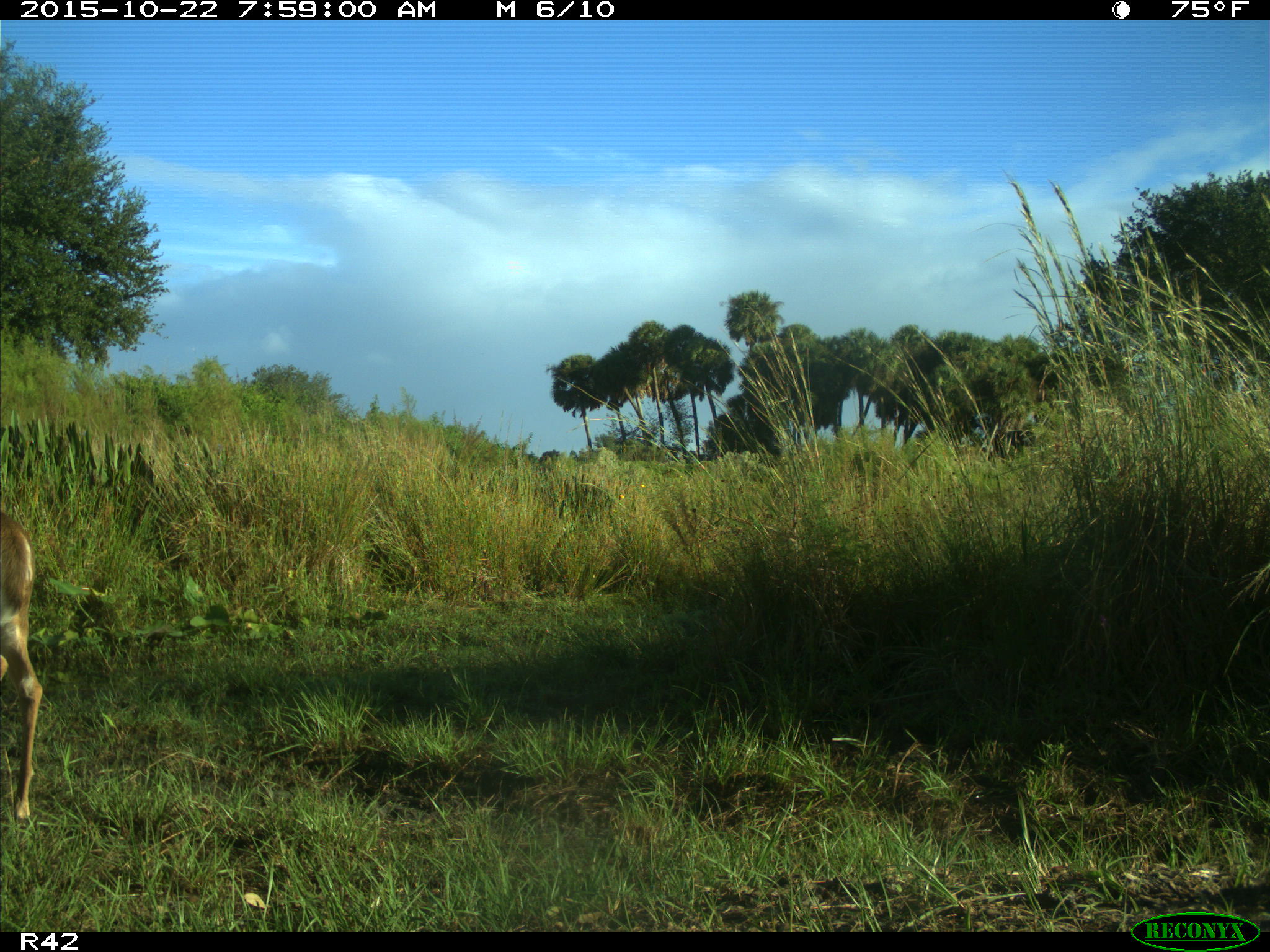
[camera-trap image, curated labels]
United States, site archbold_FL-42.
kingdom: Animalia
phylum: Chordata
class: Mammalia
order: Artiodactyla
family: Cervidae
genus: Odocoileus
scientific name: Odocoileus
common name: deer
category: unidentified deer